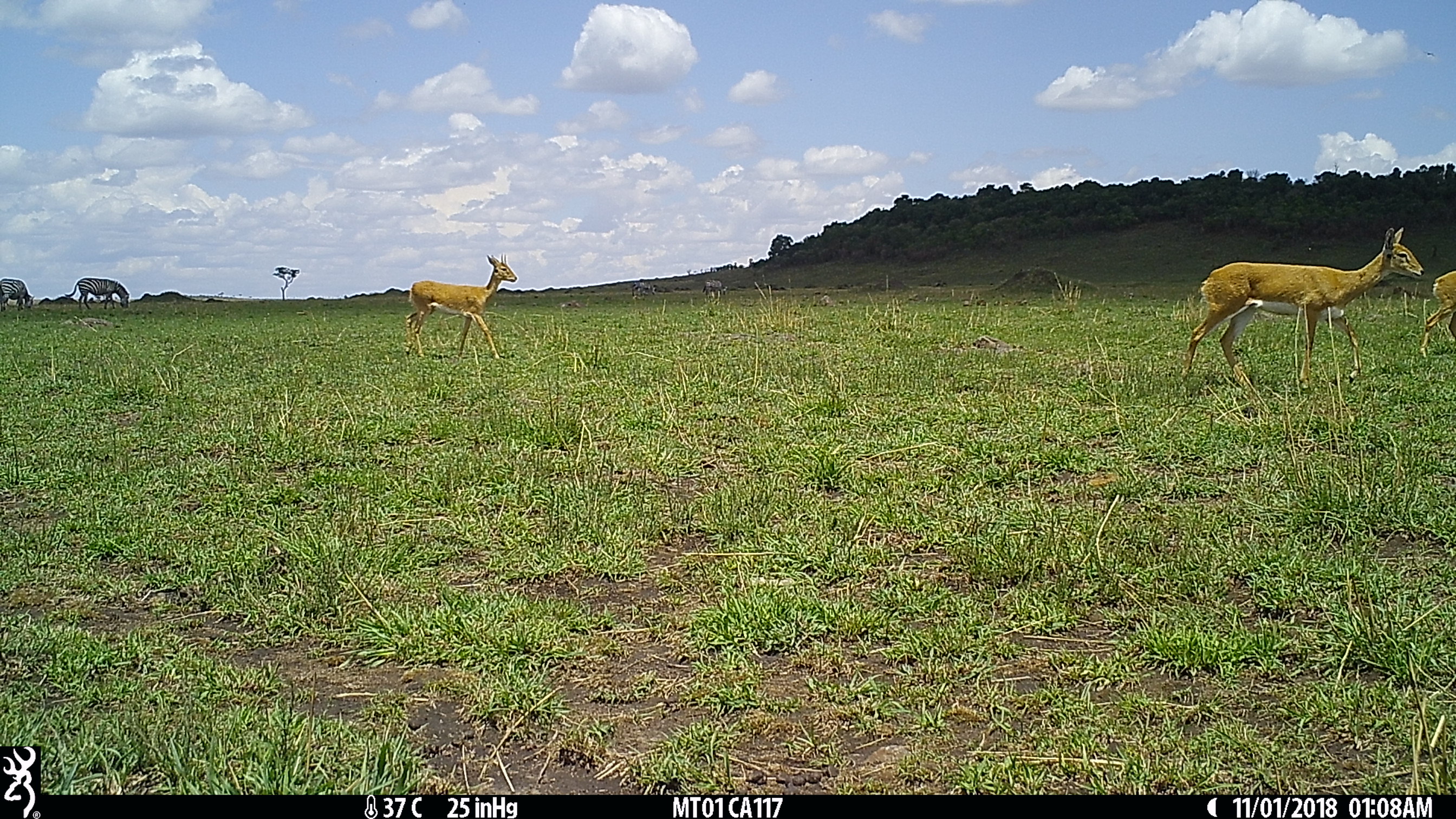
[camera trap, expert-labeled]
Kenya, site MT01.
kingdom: Animalia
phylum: Chordata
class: Mammalia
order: Artiodactyla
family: Bovidae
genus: Ourebia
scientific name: Ourebia ourebi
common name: oribi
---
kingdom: Animalia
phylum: Chordata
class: Mammalia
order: Perissodactyla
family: Equidae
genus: Equus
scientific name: Equus quagga burchellii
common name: burchell's zebra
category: zebra